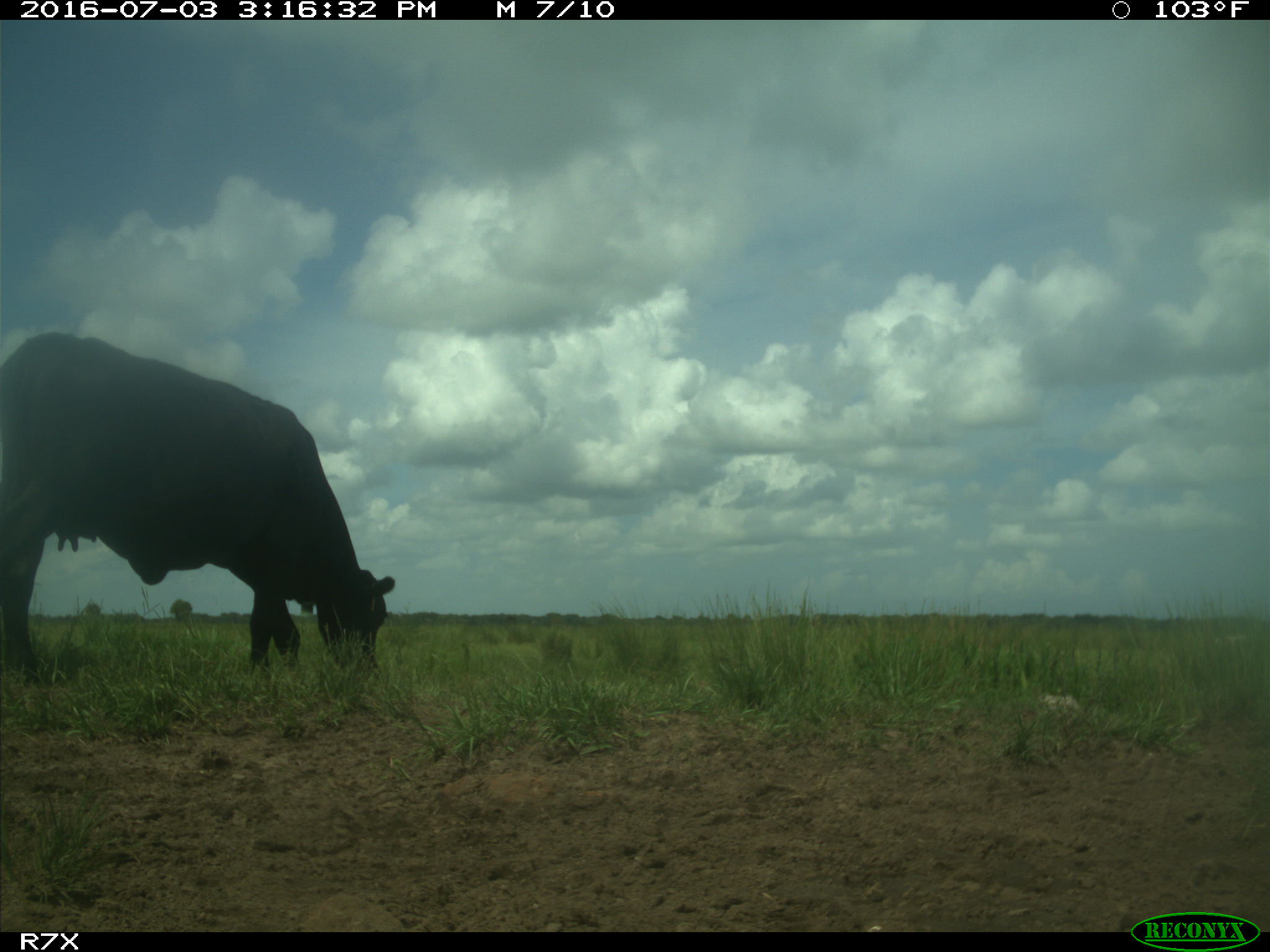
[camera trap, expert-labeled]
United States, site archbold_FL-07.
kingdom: Animalia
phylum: Chordata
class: Mammalia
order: Artiodactyla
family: Bovidae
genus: Bos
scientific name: Bos taurus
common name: domestic cow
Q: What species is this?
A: Bos taurus (domestic cow).